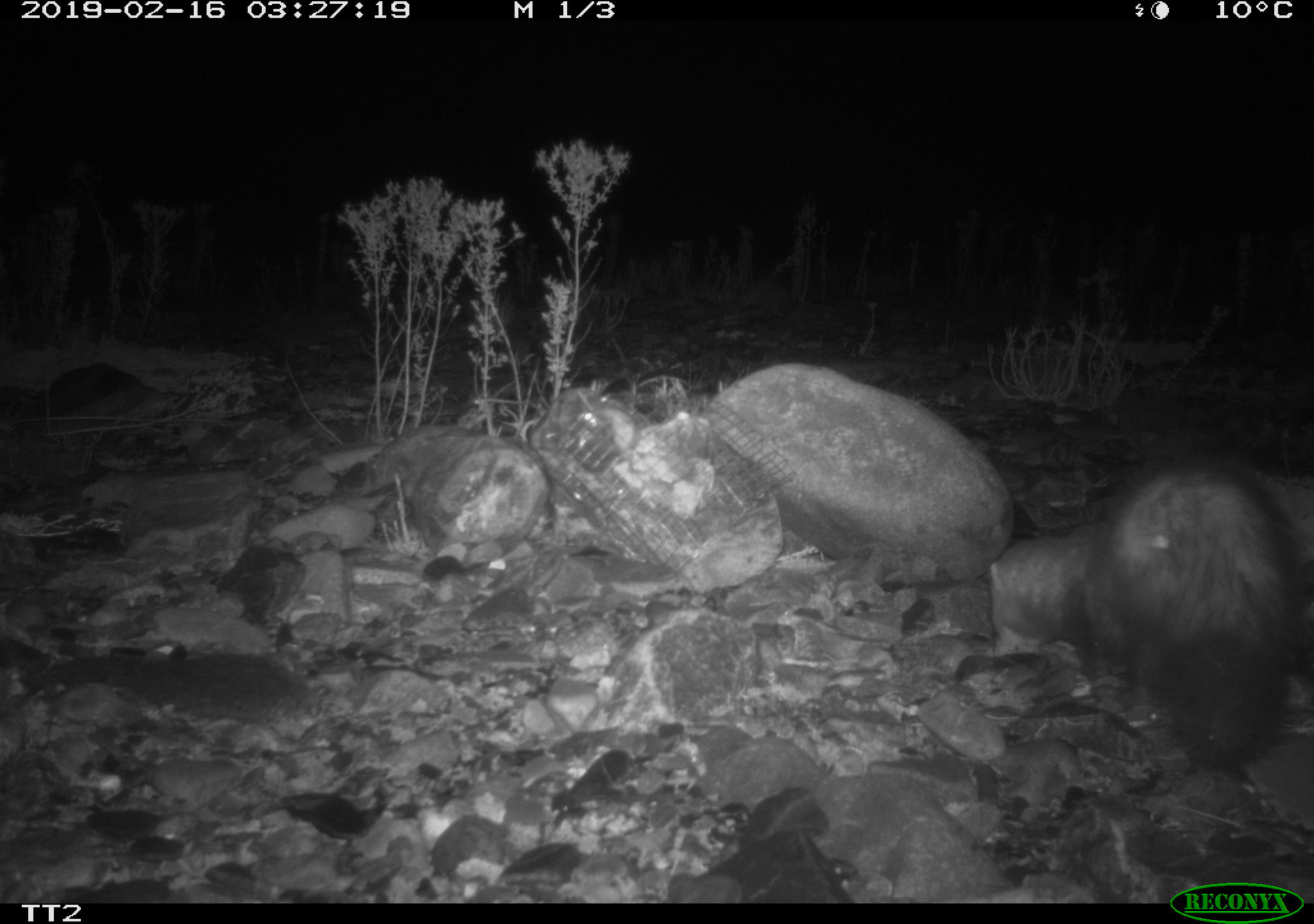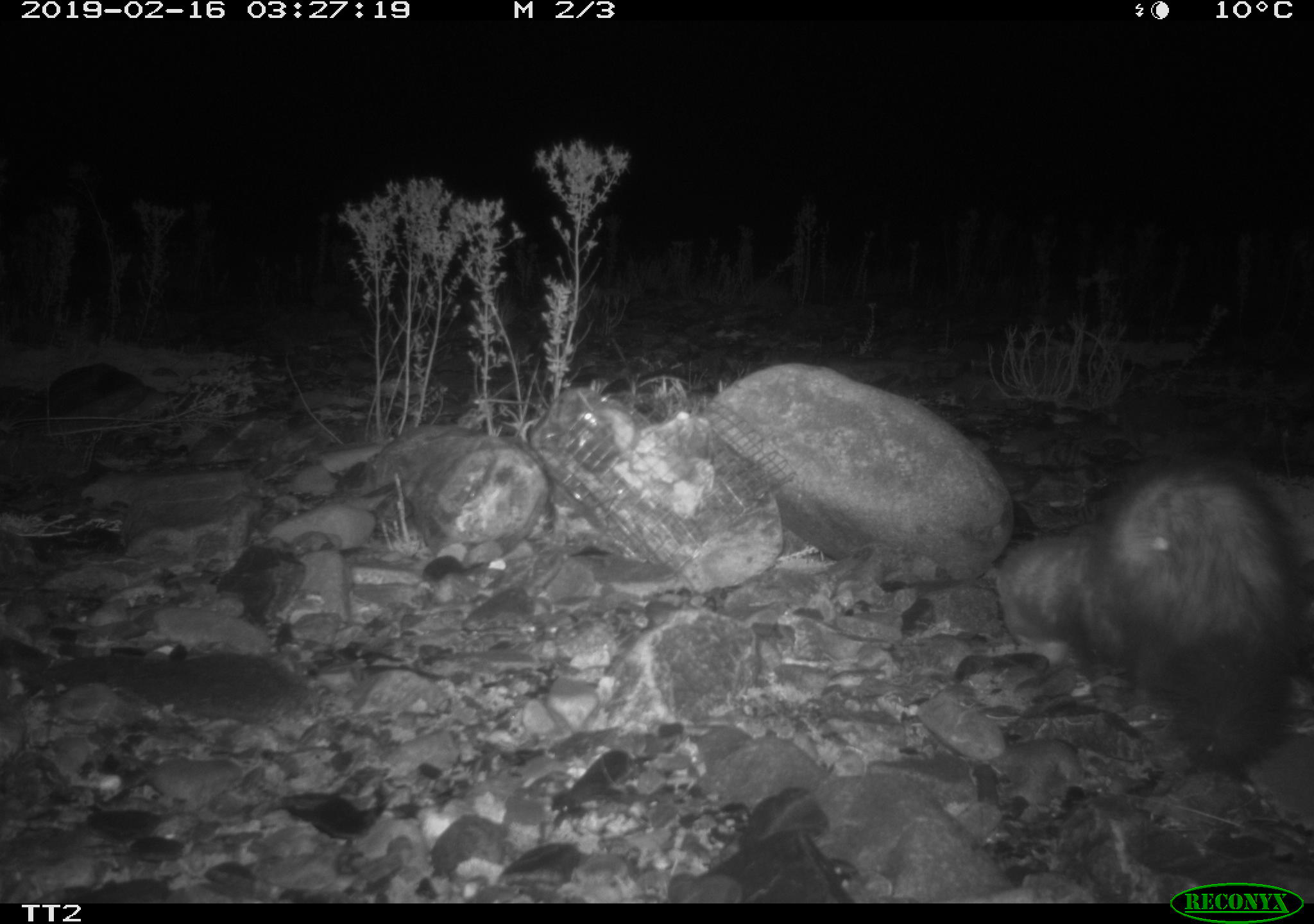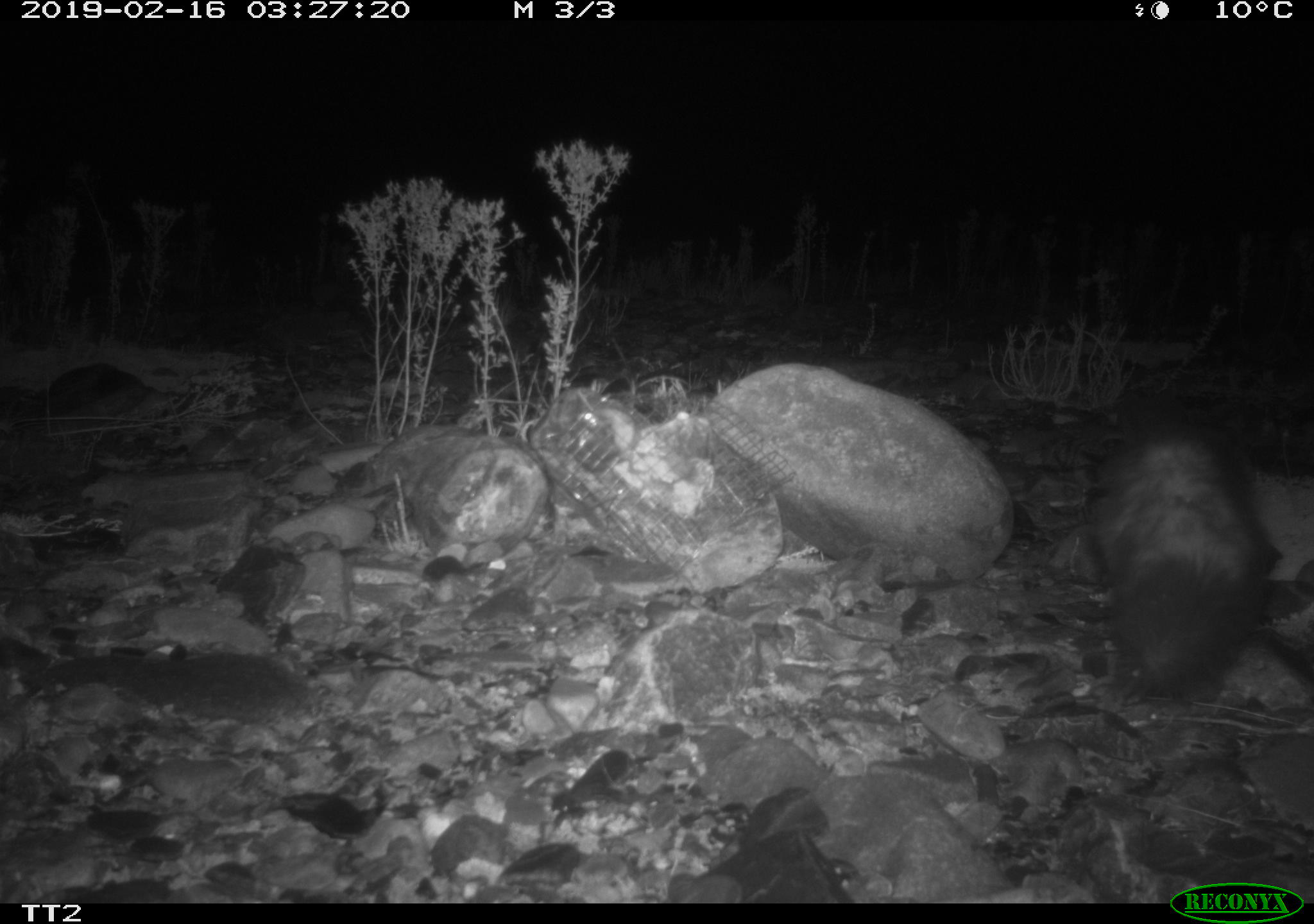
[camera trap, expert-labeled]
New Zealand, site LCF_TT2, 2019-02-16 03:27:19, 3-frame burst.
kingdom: Animalia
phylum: Chordata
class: Mammalia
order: Carnivora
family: Mustelidae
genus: Mustela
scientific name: Mustela furo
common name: ferret